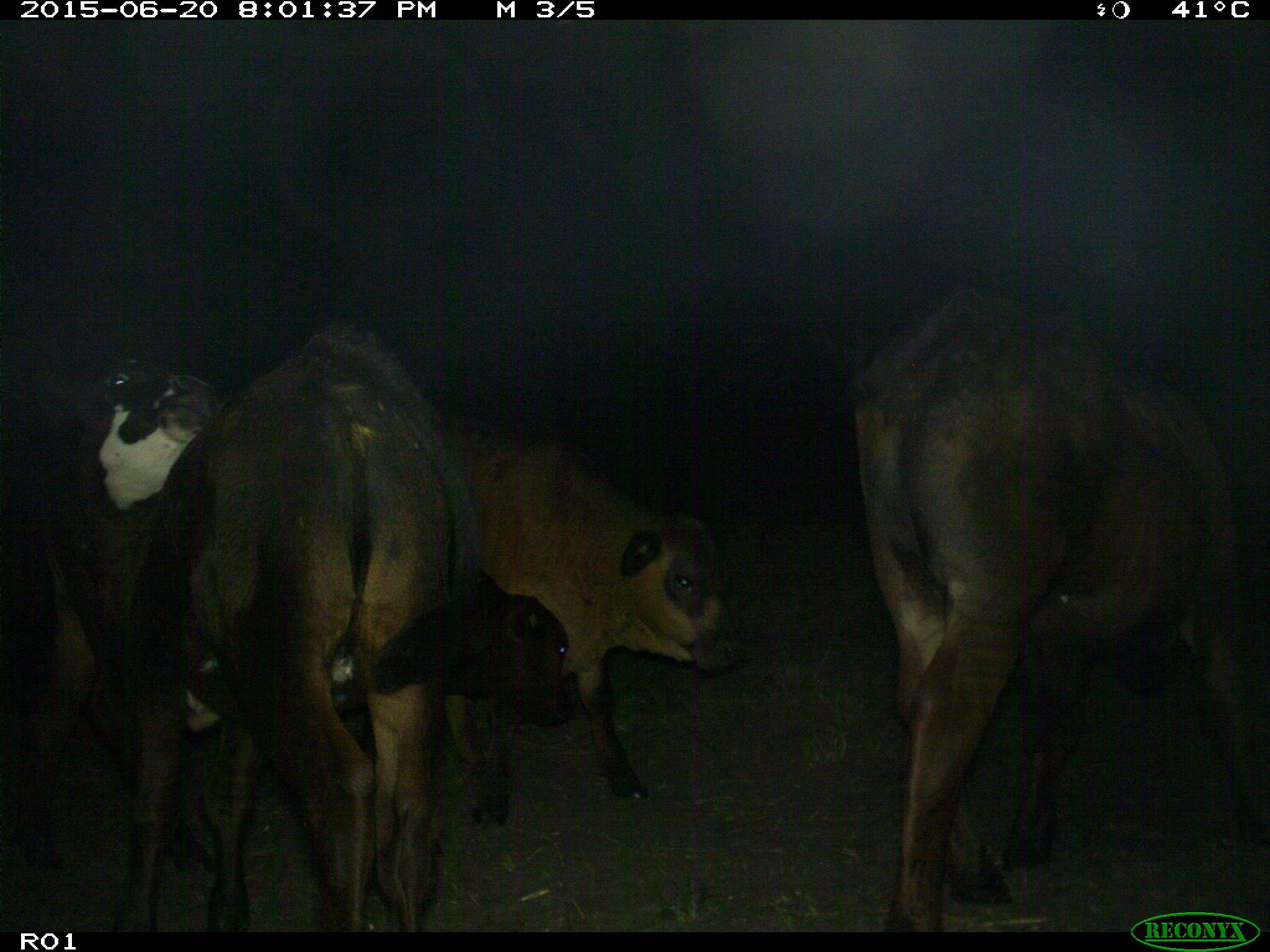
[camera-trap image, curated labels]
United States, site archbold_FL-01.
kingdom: Animalia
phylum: Chordata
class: Mammalia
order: Artiodactyla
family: Bovidae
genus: Bos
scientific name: Bos taurus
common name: domestic cow